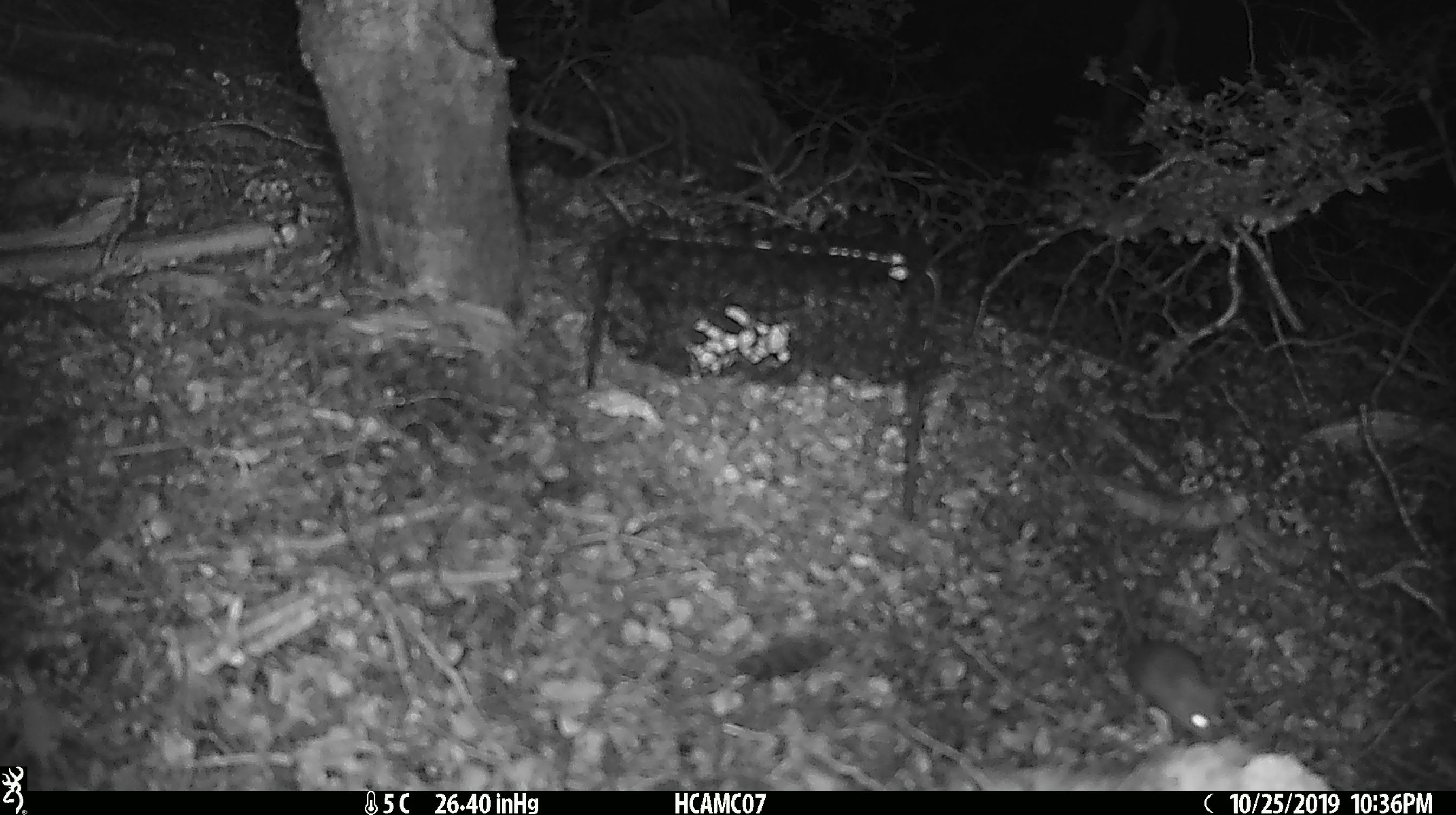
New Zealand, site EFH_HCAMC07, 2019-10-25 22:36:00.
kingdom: Animalia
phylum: Chordata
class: Mammalia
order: Rodentia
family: Muridae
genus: Mus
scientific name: Mus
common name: mouse